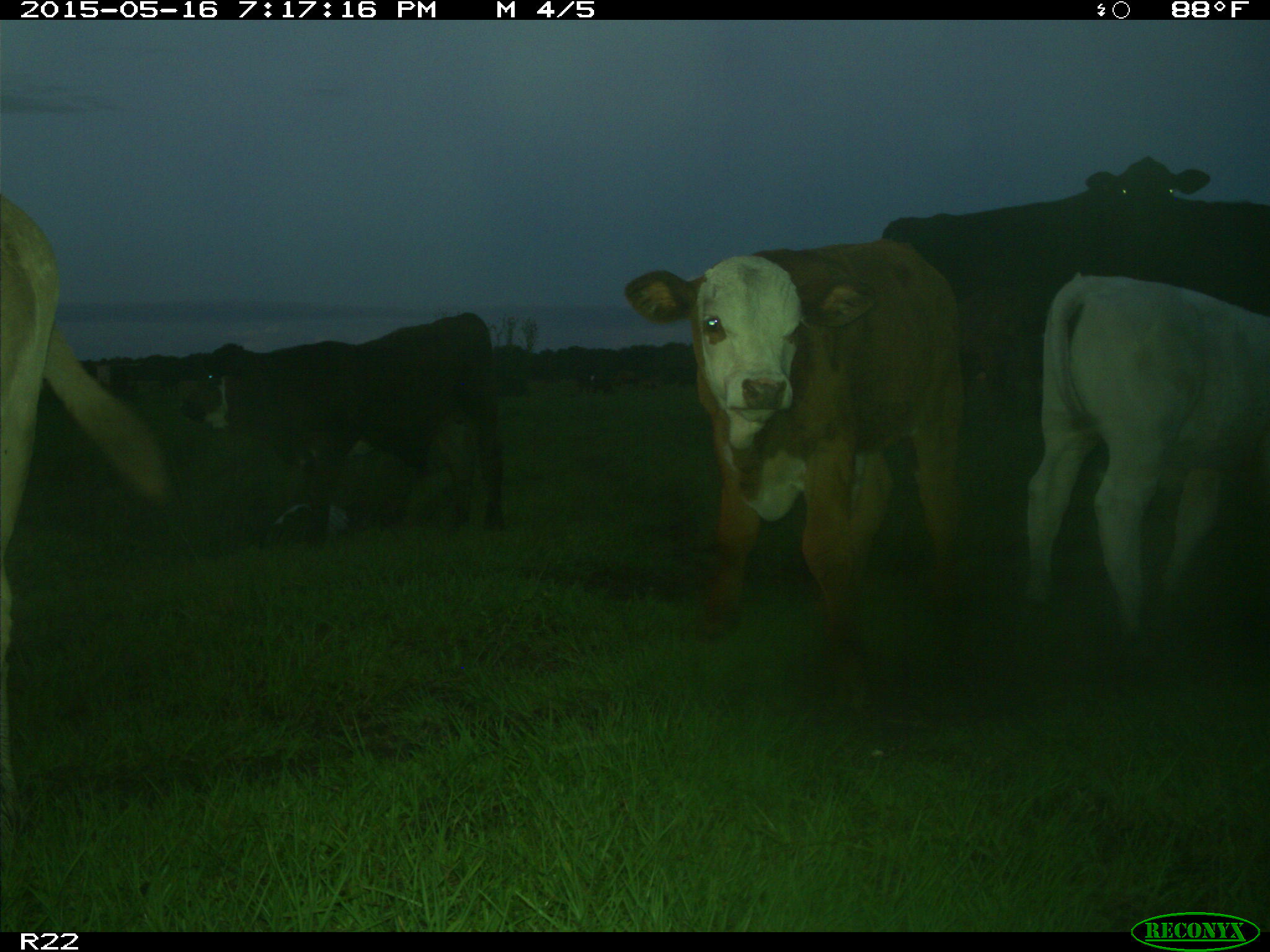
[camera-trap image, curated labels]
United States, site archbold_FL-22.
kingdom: Animalia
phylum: Chordata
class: Mammalia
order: Artiodactyla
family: Bovidae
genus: Bos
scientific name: Bos taurus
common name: domestic cow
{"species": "Bos taurus (domestic cow)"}